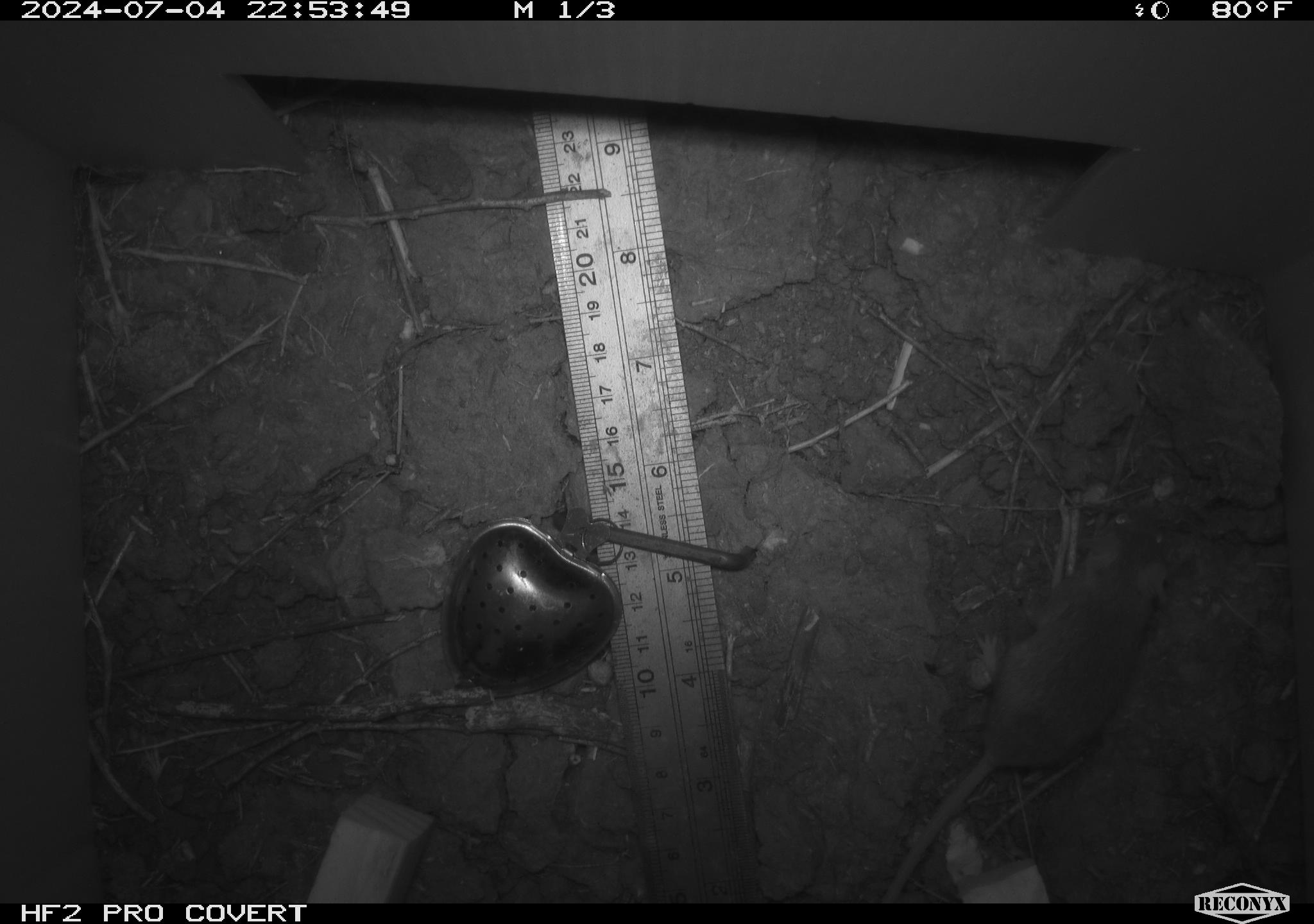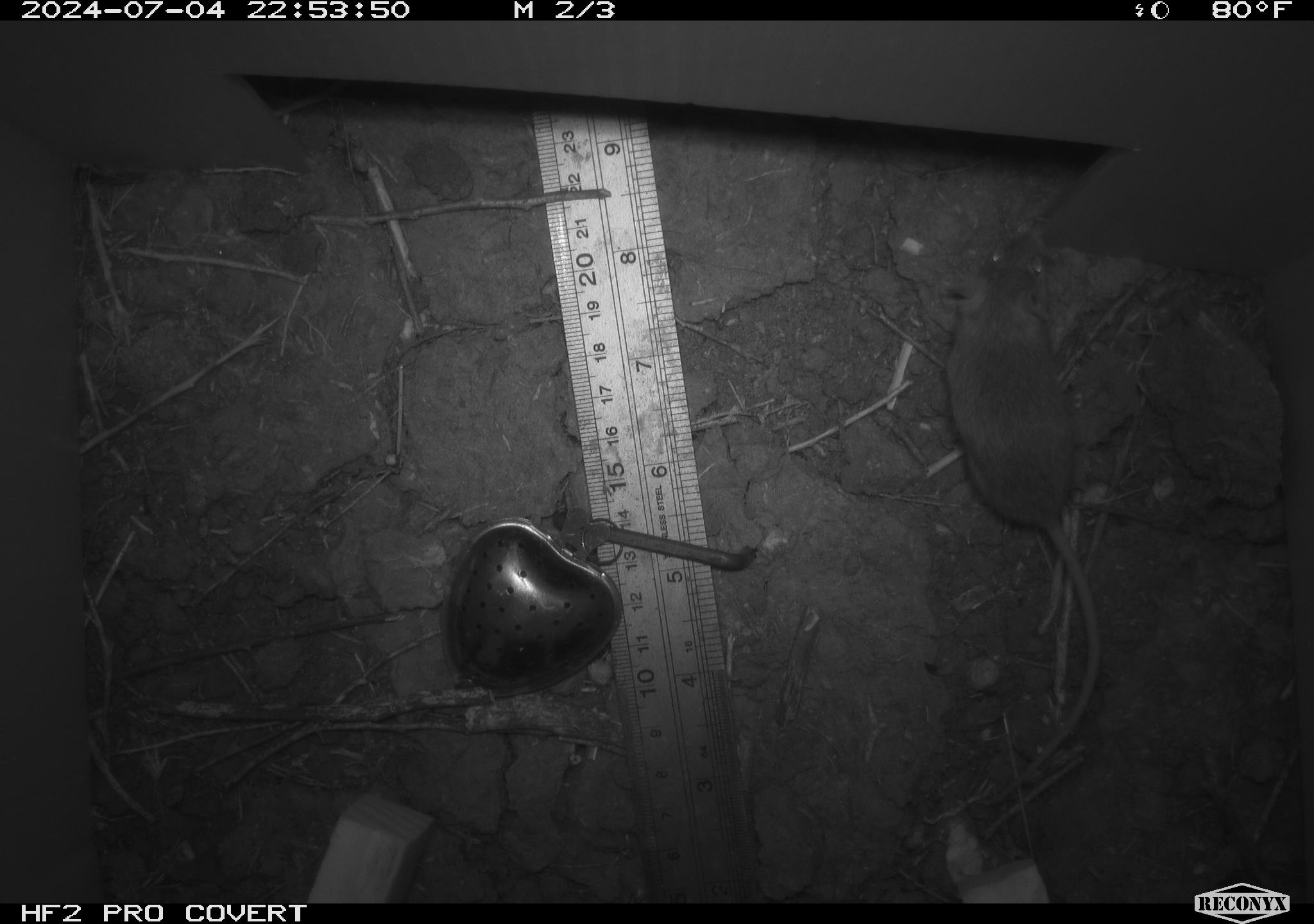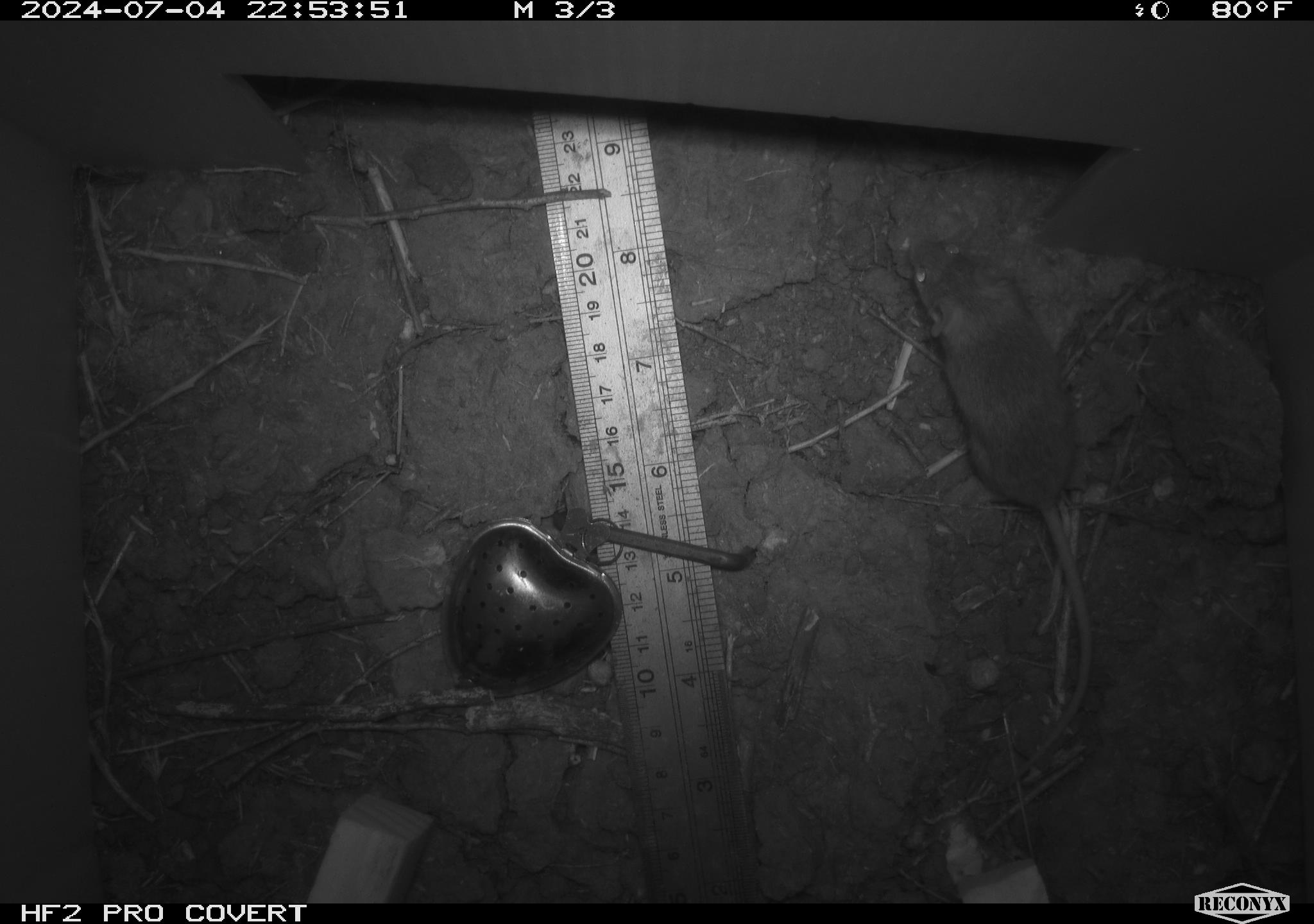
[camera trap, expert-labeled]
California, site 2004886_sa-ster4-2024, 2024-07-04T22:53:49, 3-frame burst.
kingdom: Animalia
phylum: Chordata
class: Mammalia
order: Rodentia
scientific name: Rodentia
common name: mouse species